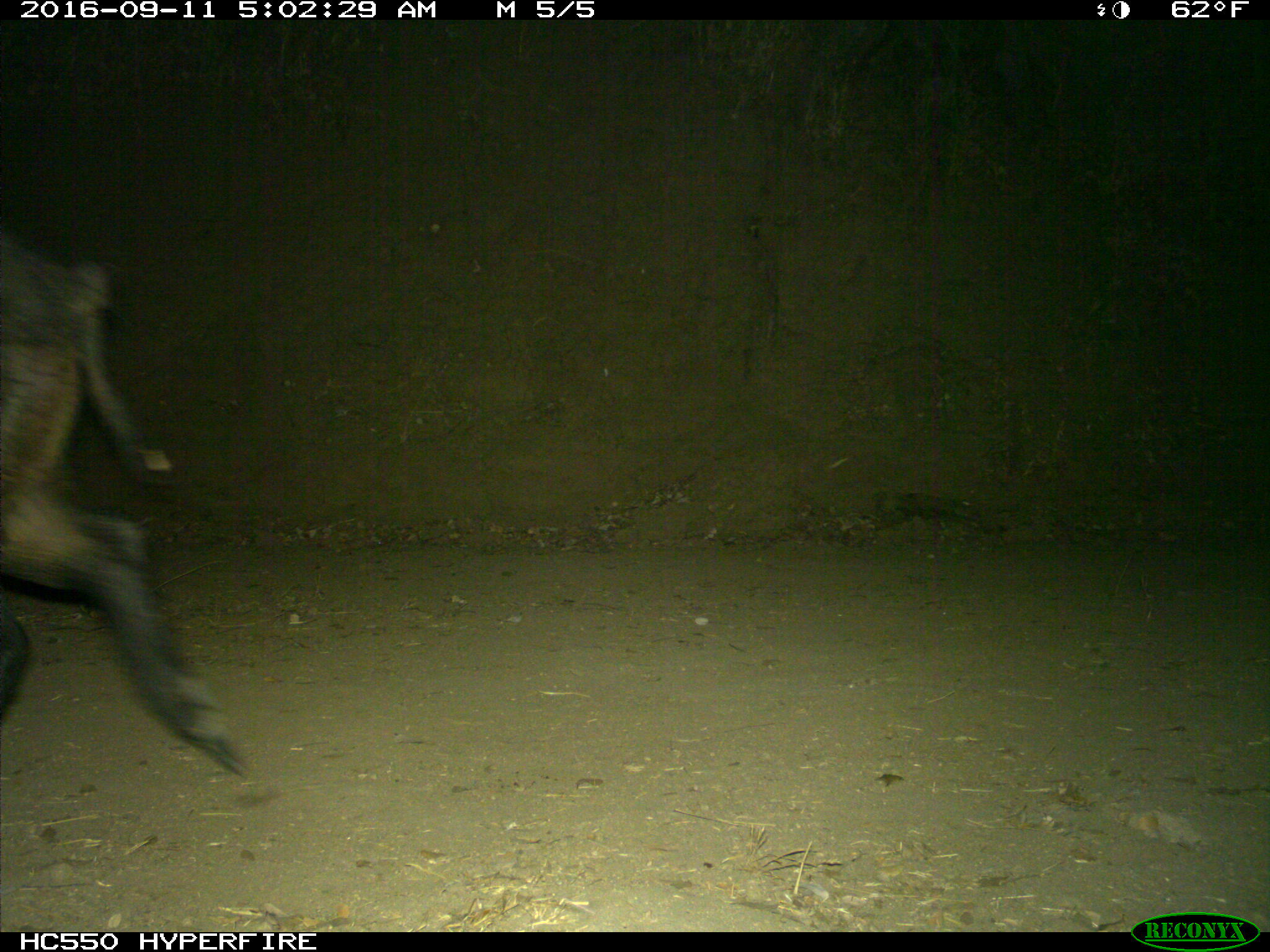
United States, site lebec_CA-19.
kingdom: Animalia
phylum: Chordata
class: Mammalia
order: Artiodactyla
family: Suidae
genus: Sus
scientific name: Sus scrofa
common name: wild boar